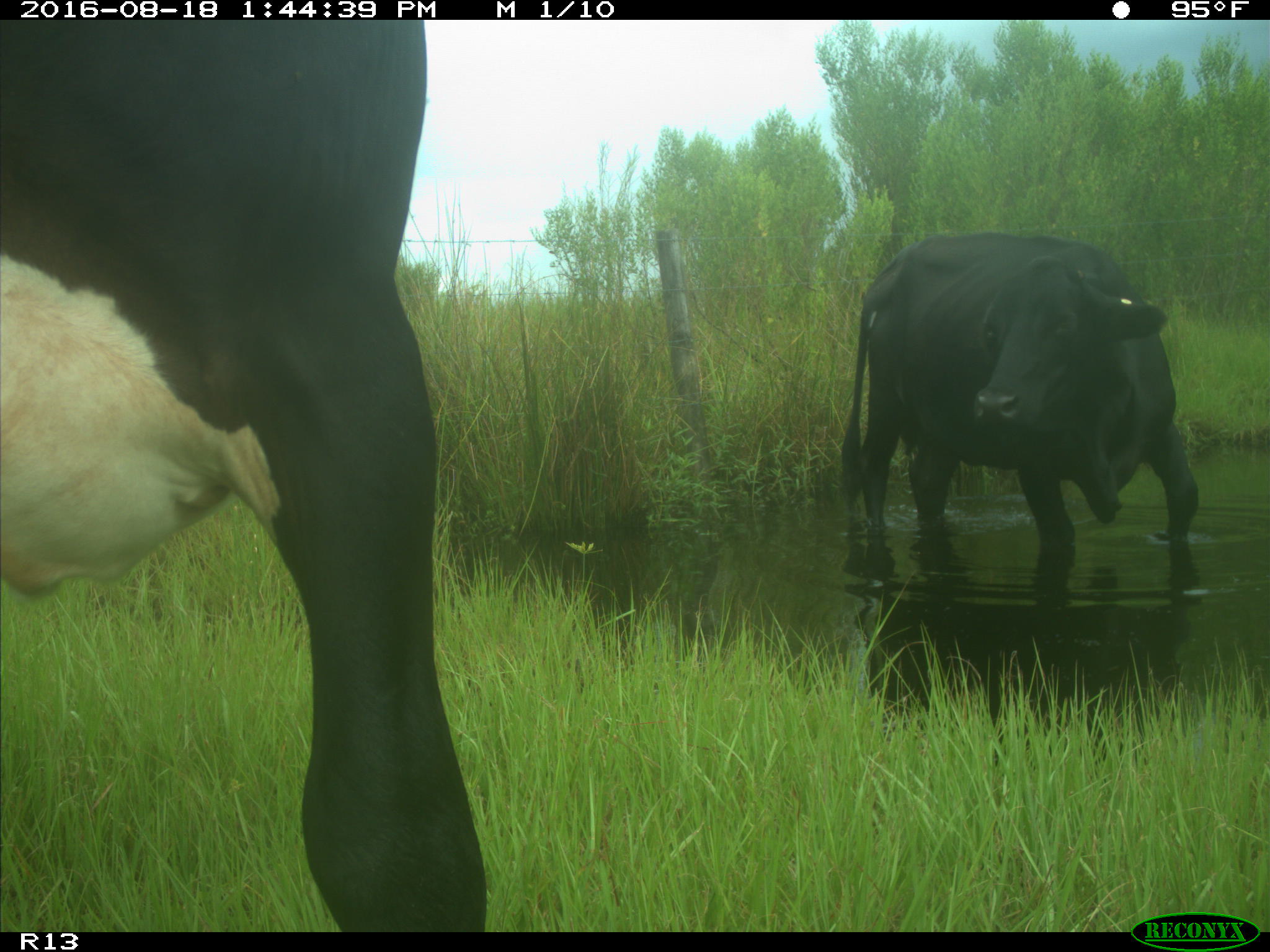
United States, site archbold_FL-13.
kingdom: Animalia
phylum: Chordata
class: Mammalia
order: Artiodactyla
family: Bovidae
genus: Bos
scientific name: Bos taurus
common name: domestic cow